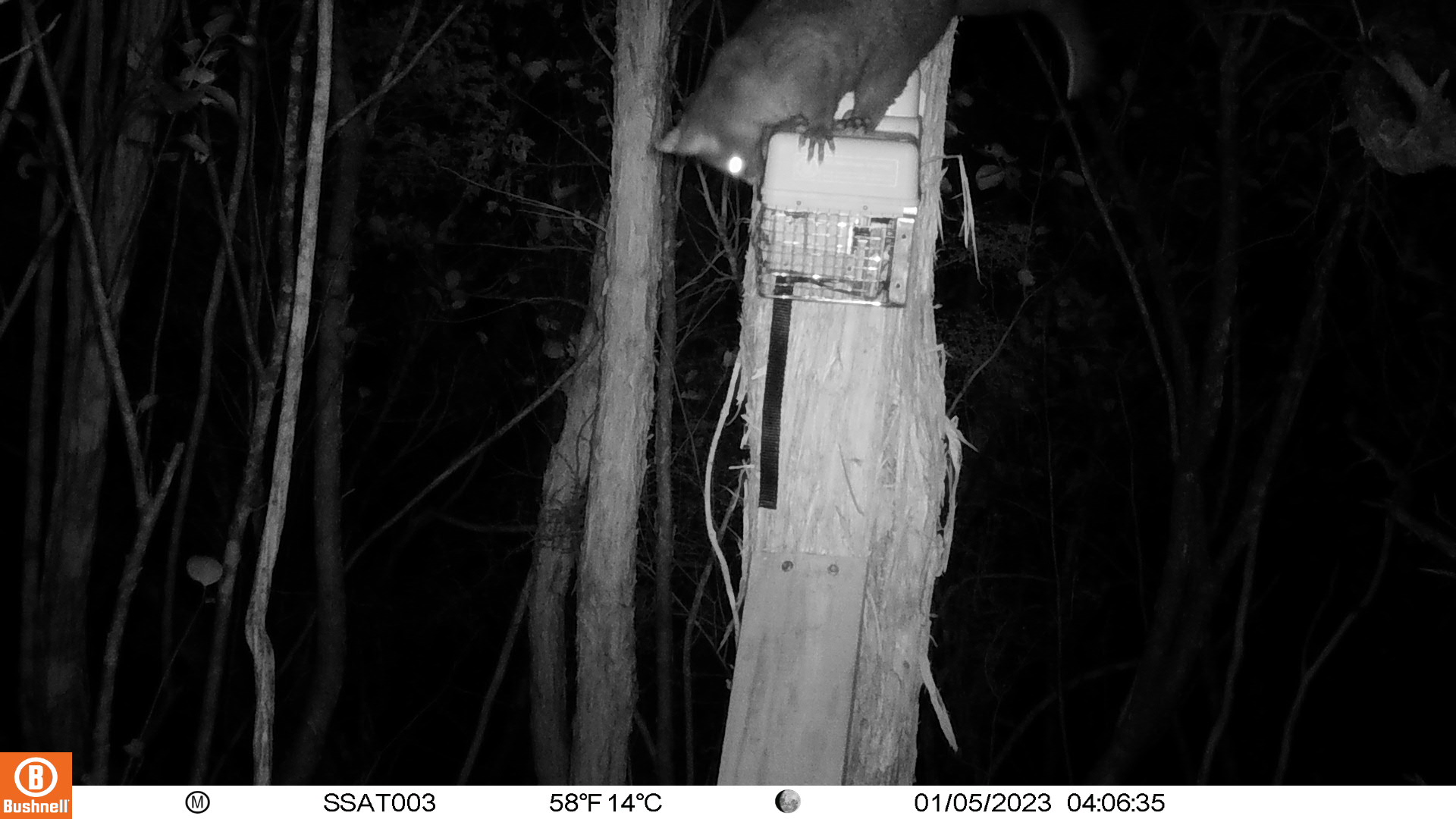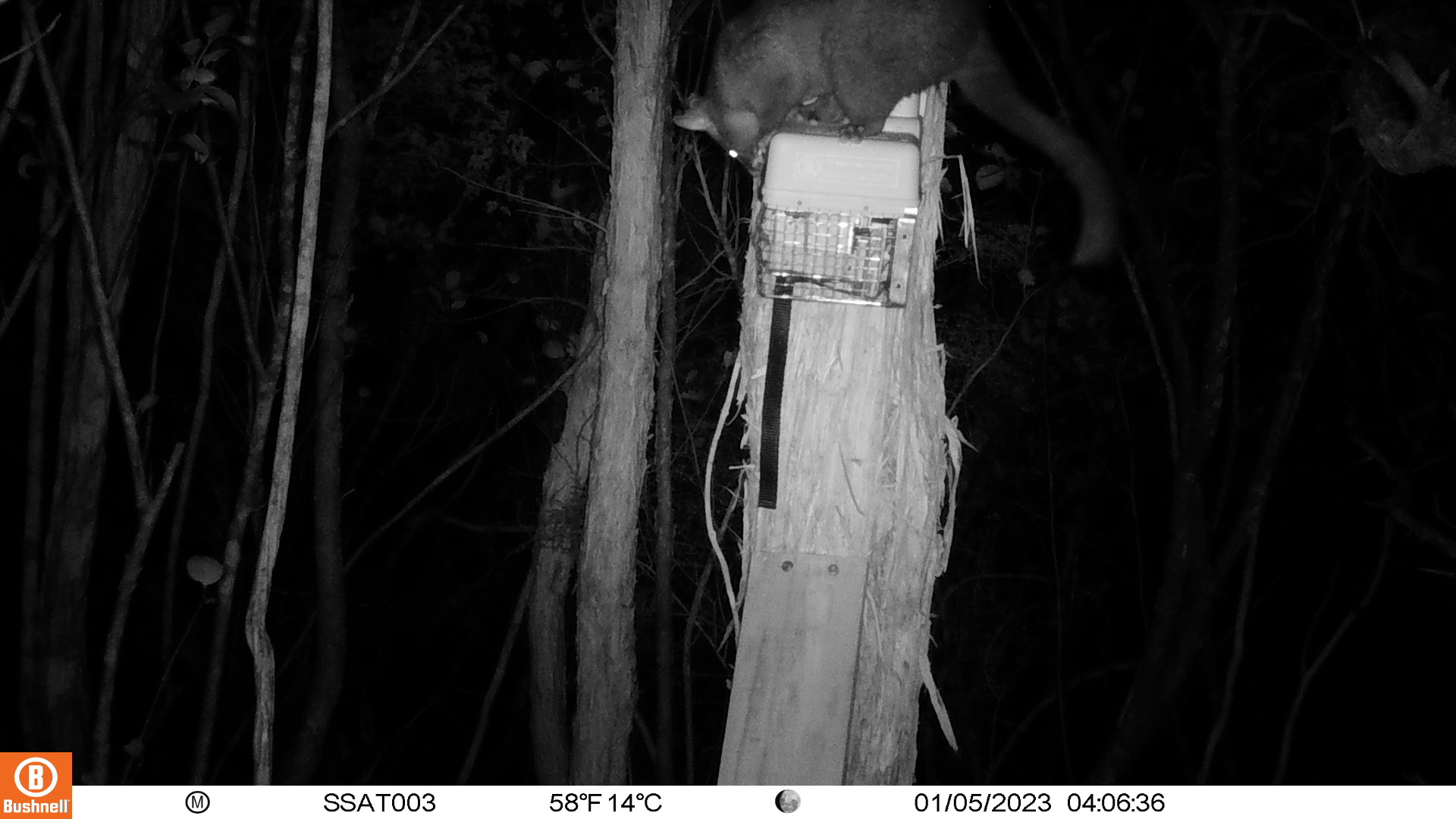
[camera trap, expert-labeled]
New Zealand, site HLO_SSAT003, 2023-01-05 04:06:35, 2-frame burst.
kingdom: Animalia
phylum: Chordata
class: Mammalia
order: Diprotodontia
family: Phalangeridae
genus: Trichosurus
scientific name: Trichosurus vulpecula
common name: common brushtail possum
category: possum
Possum (common brushtail possum) (Trichosurus vulpecula).